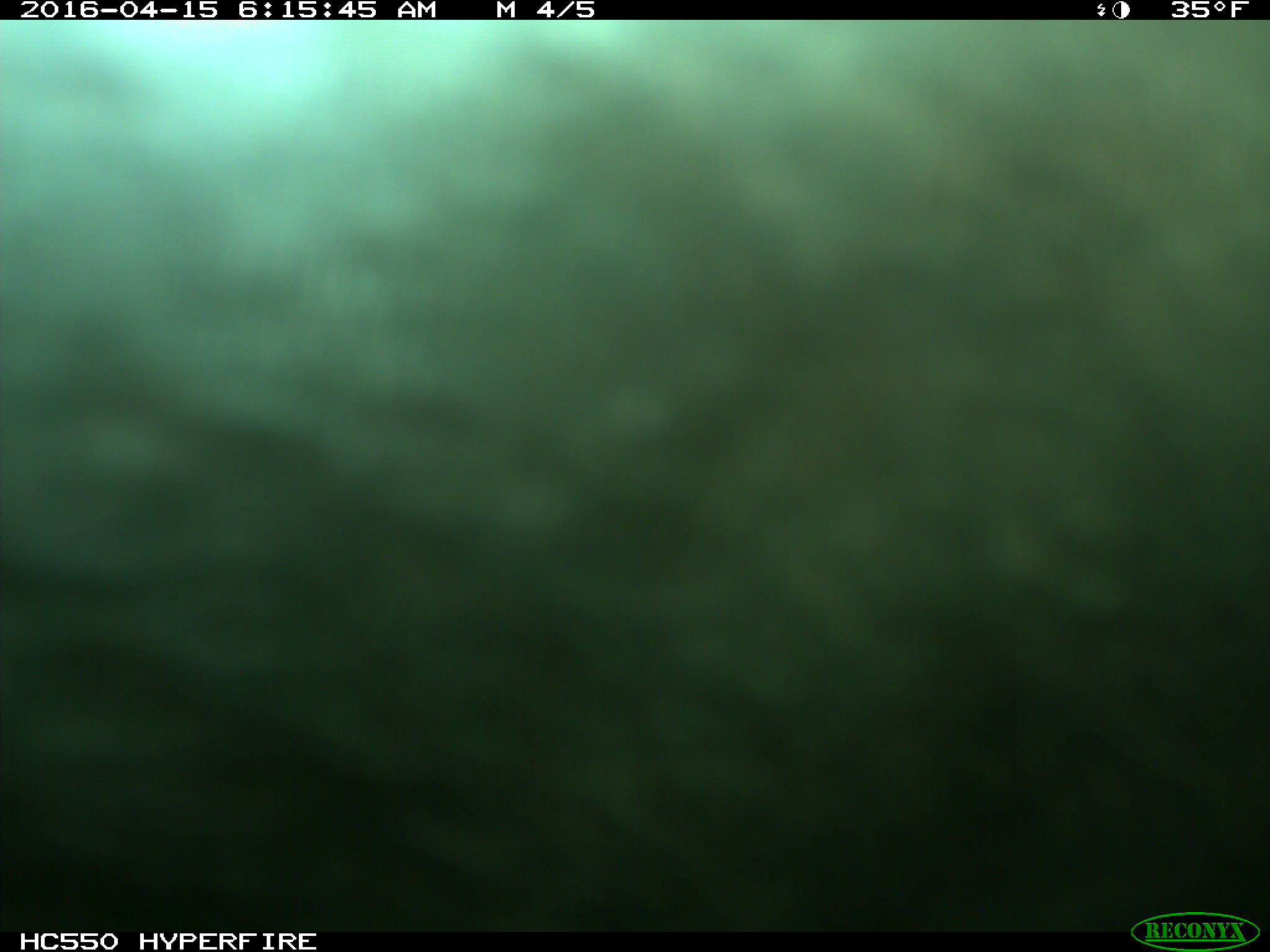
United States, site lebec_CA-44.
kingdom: Animalia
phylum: Chordata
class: Mammalia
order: Artiodactyla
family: Bovidae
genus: Bos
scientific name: Bos taurus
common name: domestic cow